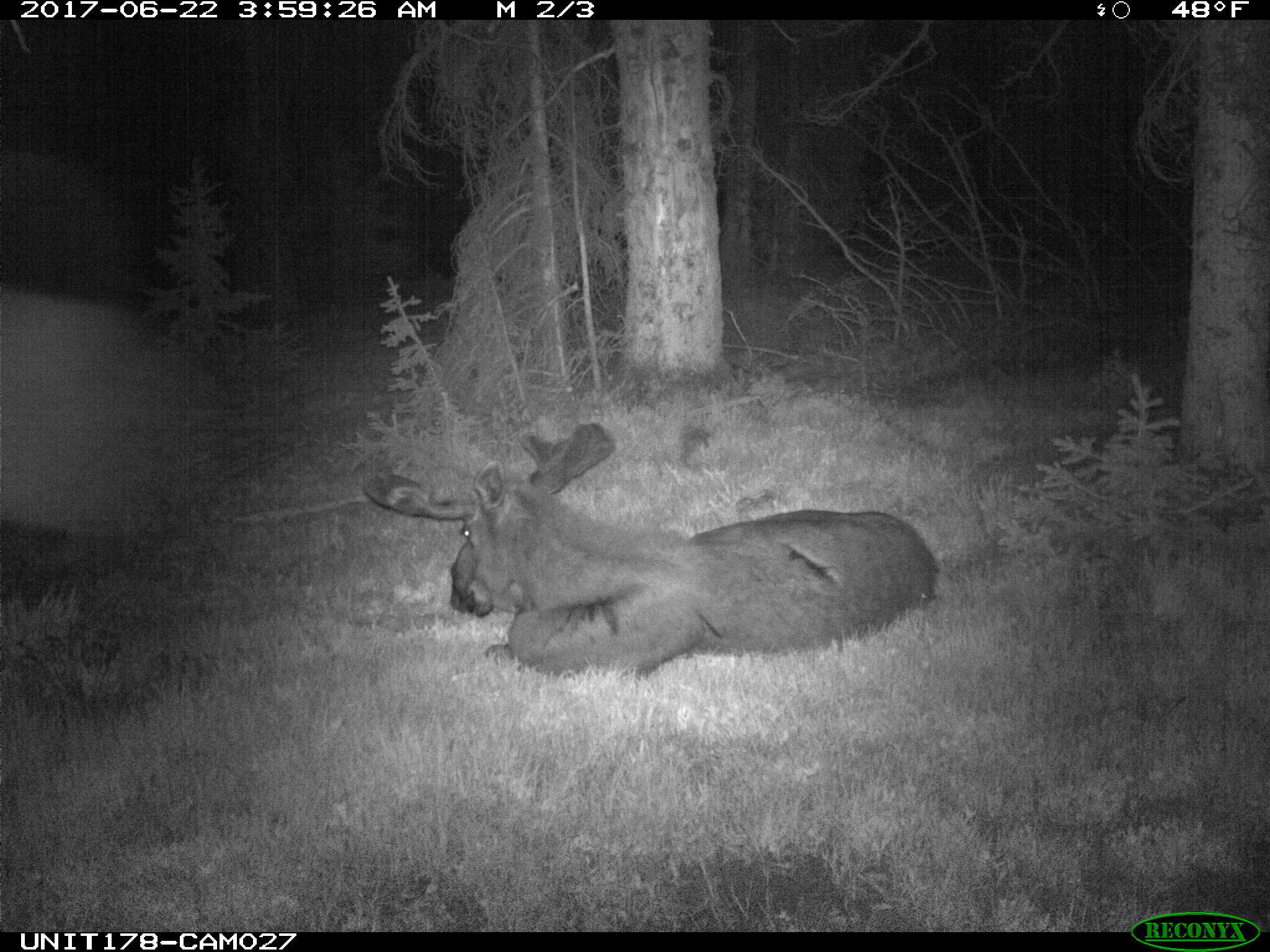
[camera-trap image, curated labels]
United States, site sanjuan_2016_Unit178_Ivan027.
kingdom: Animalia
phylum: Chordata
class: Mammalia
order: Artiodactyla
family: Cervidae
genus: Alces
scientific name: Alces alces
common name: moose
Alces alces (moose).